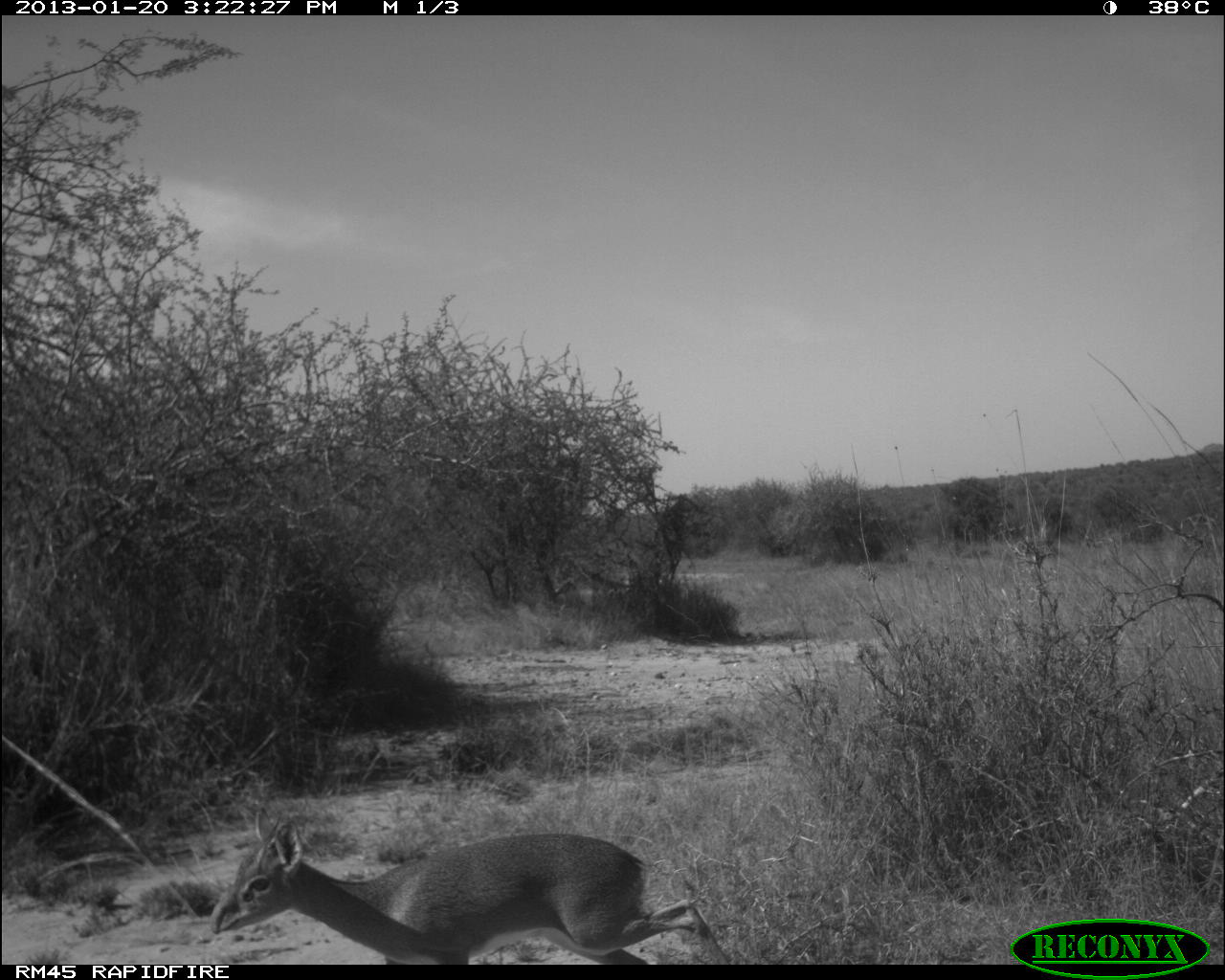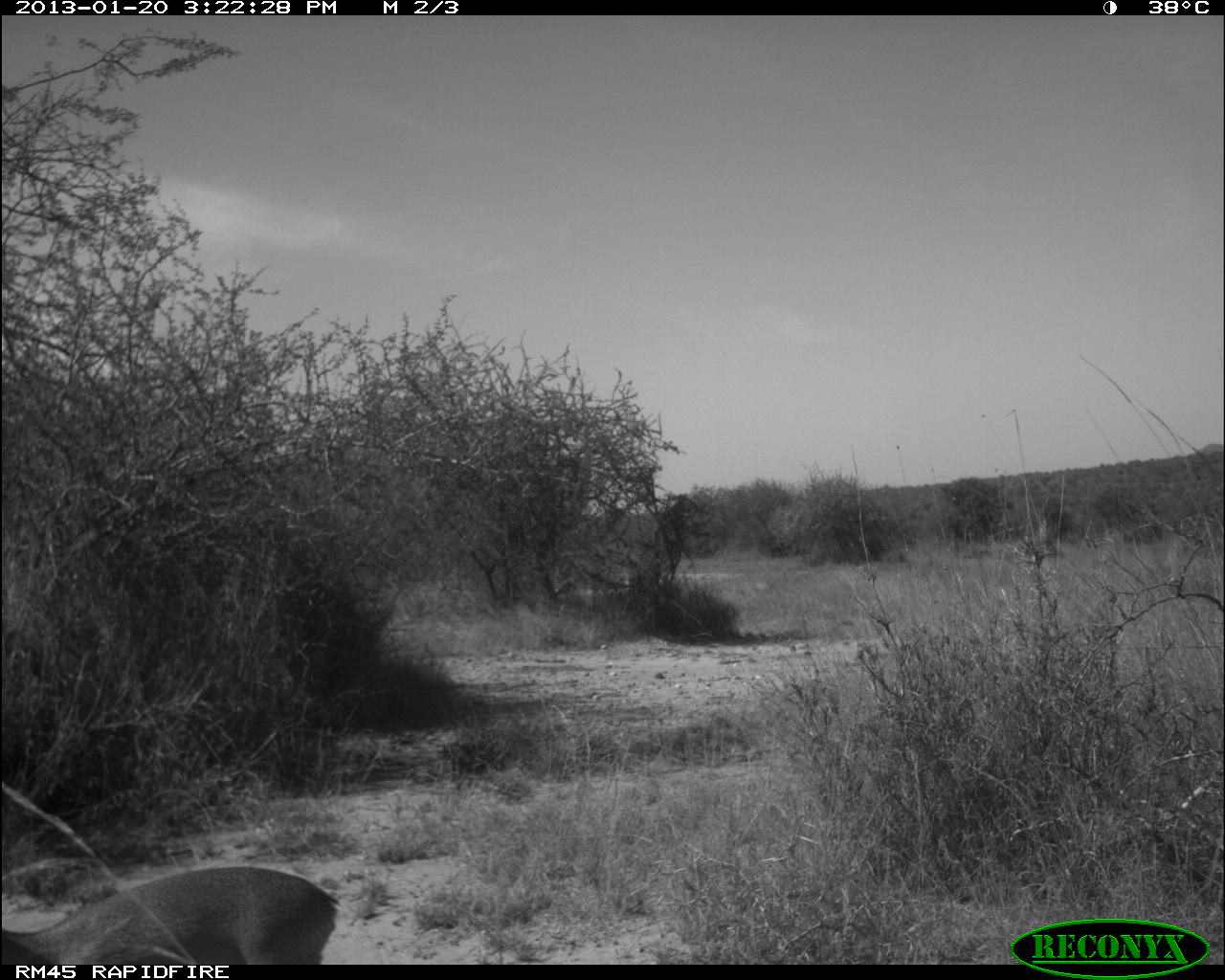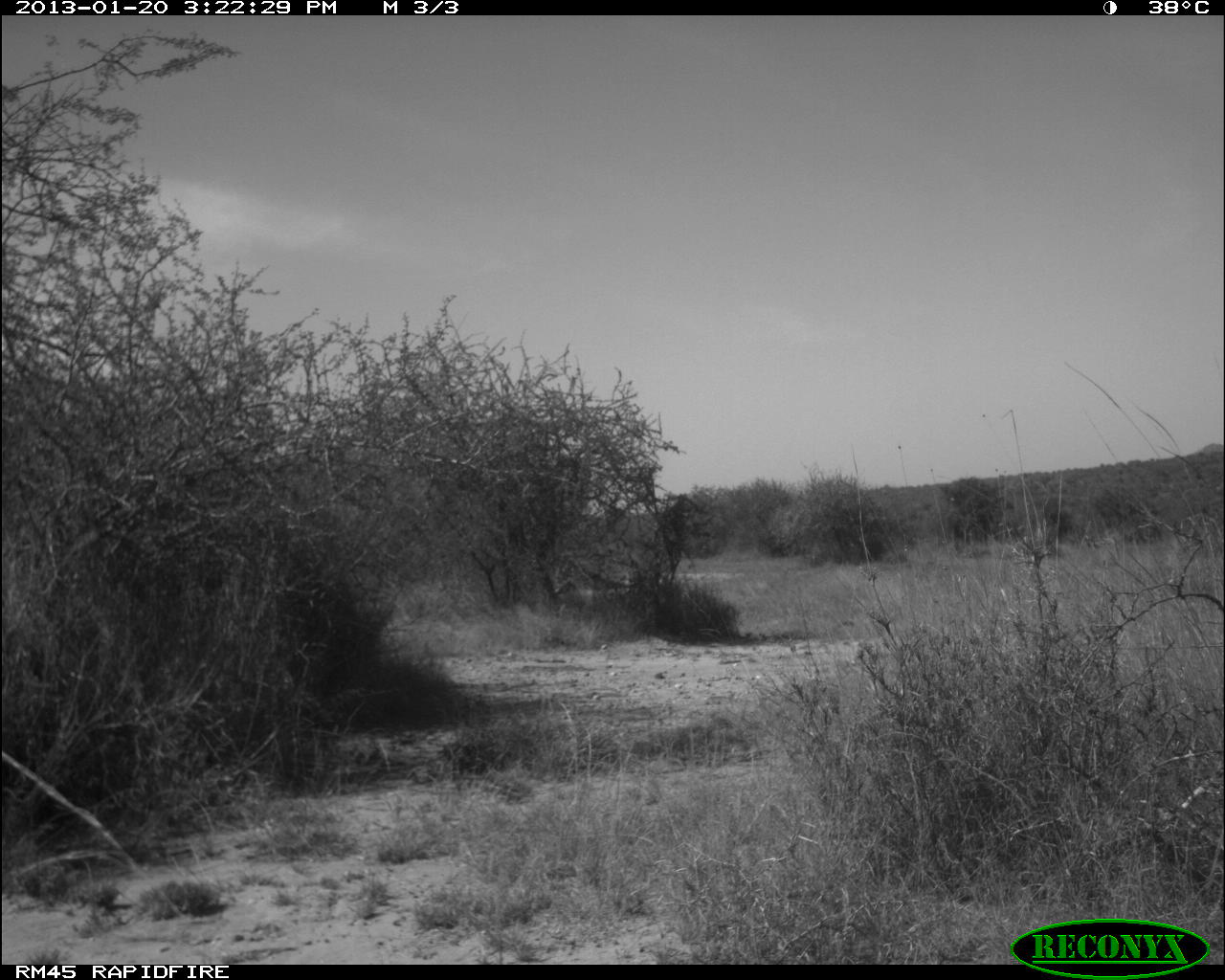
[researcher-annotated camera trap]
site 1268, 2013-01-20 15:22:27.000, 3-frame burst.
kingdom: Animalia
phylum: Chordata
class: Mammalia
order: Artiodactyla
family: Bovidae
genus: Madoqua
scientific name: Madoqua guentheri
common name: günther's dik-dik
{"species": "Madoqua guentheri (günther's dik-dik)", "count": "1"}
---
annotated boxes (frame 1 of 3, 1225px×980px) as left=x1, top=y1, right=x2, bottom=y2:
madoqua guentheri: left=207, top=805, right=730, bottom=962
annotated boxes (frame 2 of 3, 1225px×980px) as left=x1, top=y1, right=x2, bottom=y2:
madoqua guentheri: left=1, top=863, right=338, bottom=964